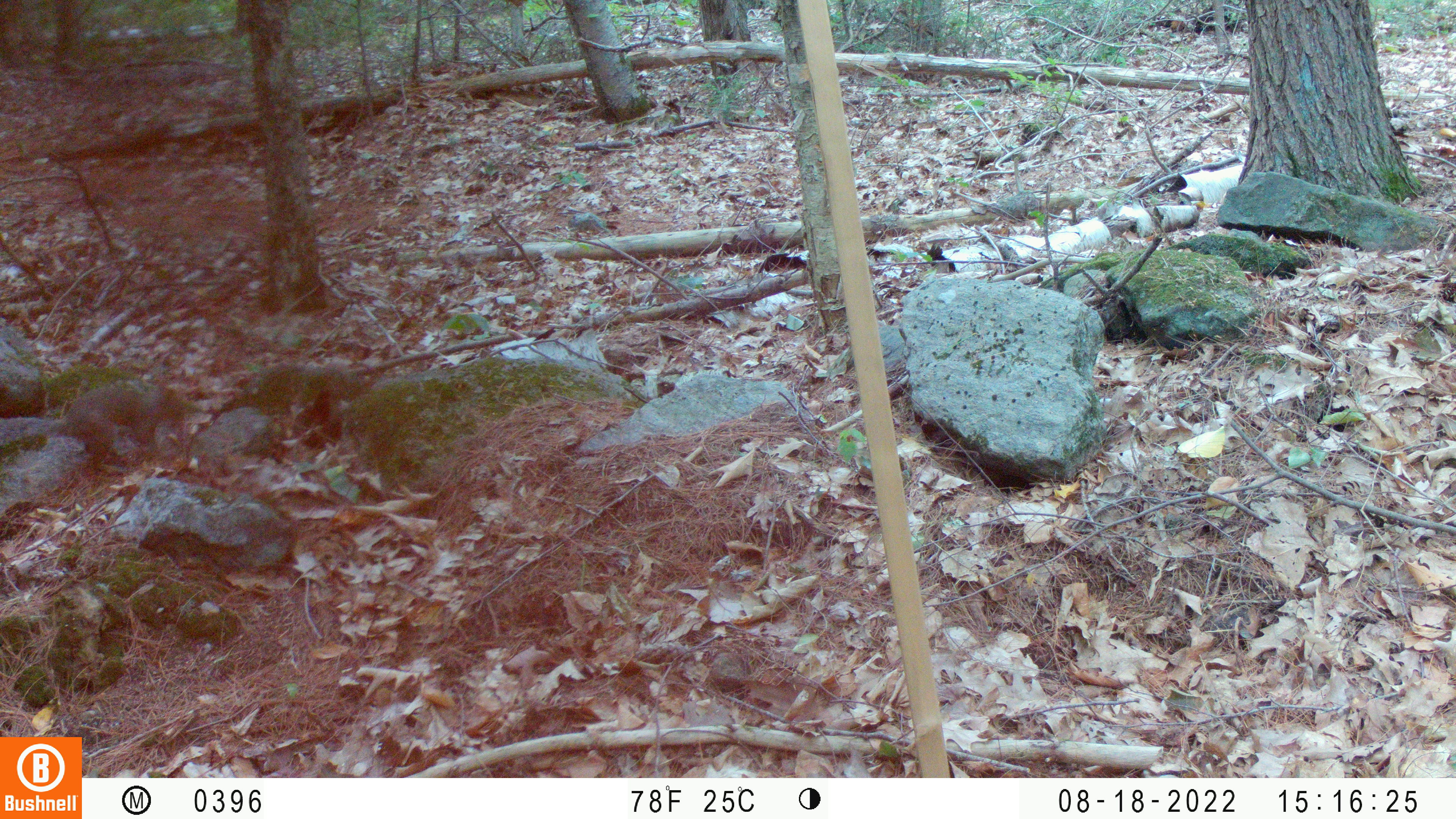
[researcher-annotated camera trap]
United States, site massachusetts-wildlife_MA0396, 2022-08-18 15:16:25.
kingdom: Animalia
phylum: Chordata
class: Mammalia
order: Rodentia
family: Sciuridae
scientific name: Sciuridae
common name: squirrel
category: squirrel sp.